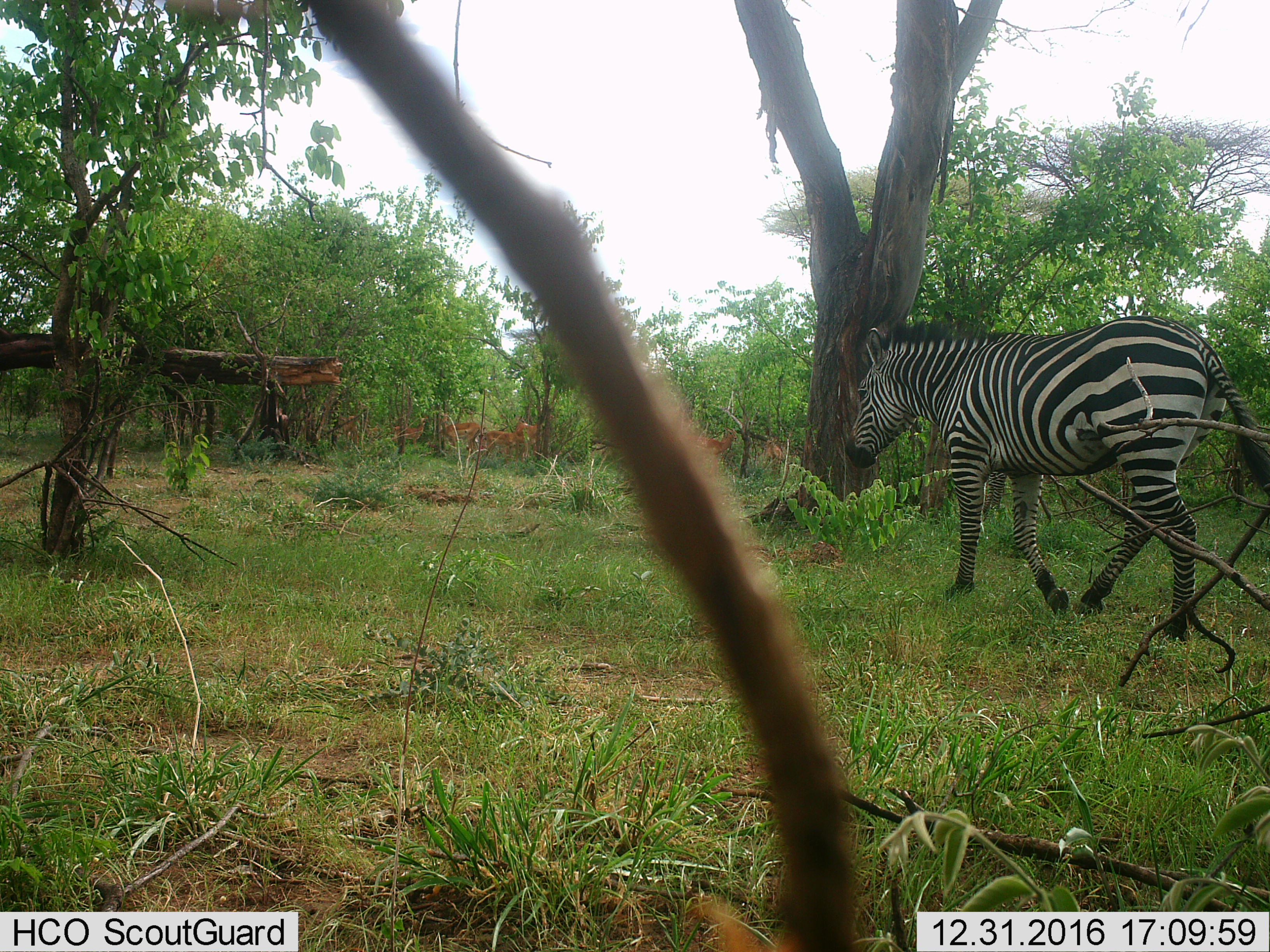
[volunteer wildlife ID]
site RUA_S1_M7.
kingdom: Animalia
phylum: Chordata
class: Mammalia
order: Artiodactyla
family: Bovidae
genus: Aepyceros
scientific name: Aepyceros melampus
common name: impala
Impala (Aepyceros melampus), count 7. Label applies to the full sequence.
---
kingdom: Animalia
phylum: Chordata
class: Mammalia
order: Perissodactyla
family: Equidae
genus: Equus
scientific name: Equus quagga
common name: plains zebra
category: zebraplains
Zebraplains (plains zebra) (Equus quagga), count 1. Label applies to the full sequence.